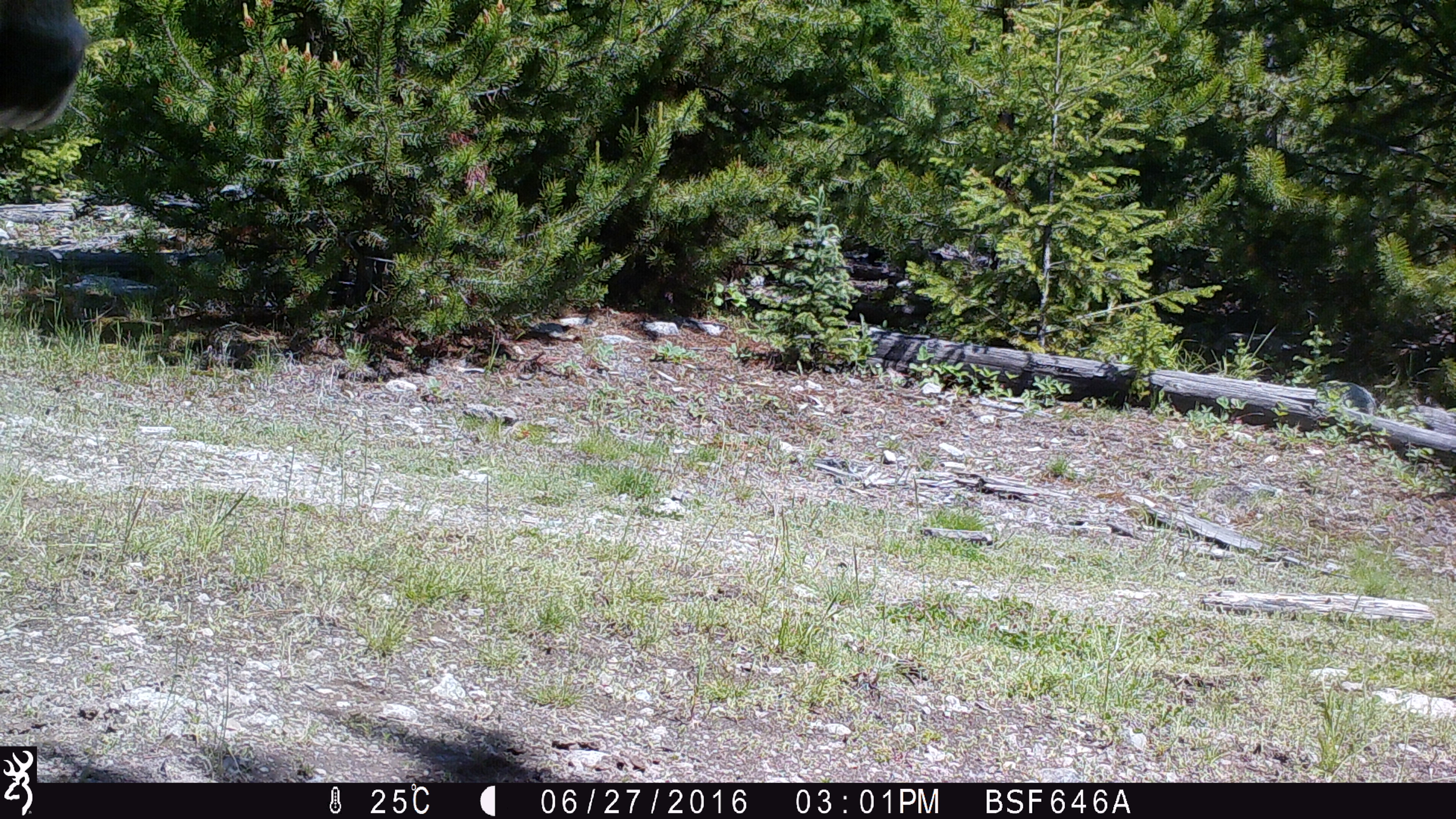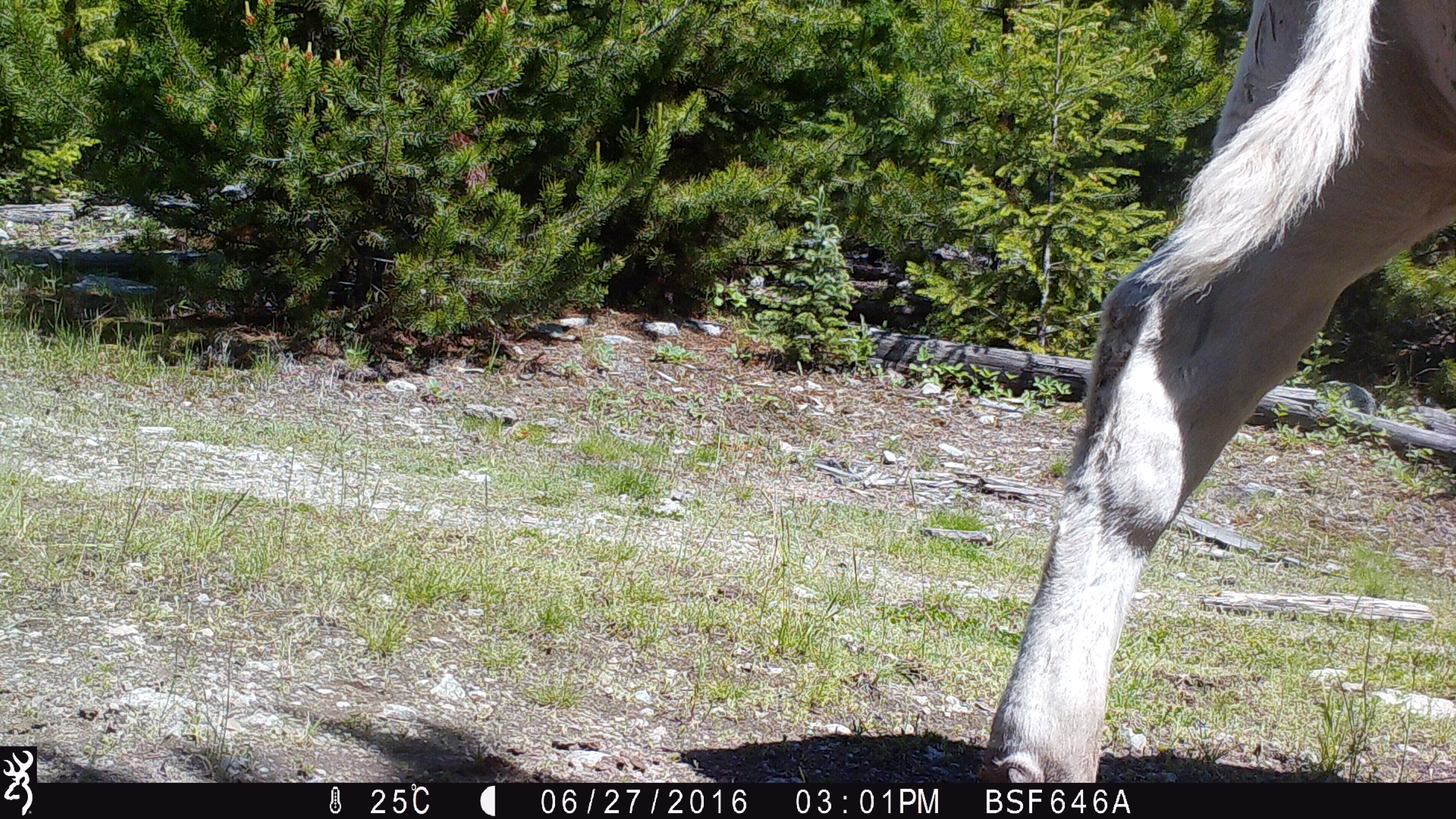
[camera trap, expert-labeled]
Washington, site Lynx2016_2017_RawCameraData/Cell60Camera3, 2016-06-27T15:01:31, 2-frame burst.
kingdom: Animalia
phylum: Chordata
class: Mammalia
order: Artiodactyla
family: Bovidae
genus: Bos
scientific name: Bos taurus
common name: domestic cattle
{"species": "domestic cattle (Bos taurus)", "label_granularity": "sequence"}